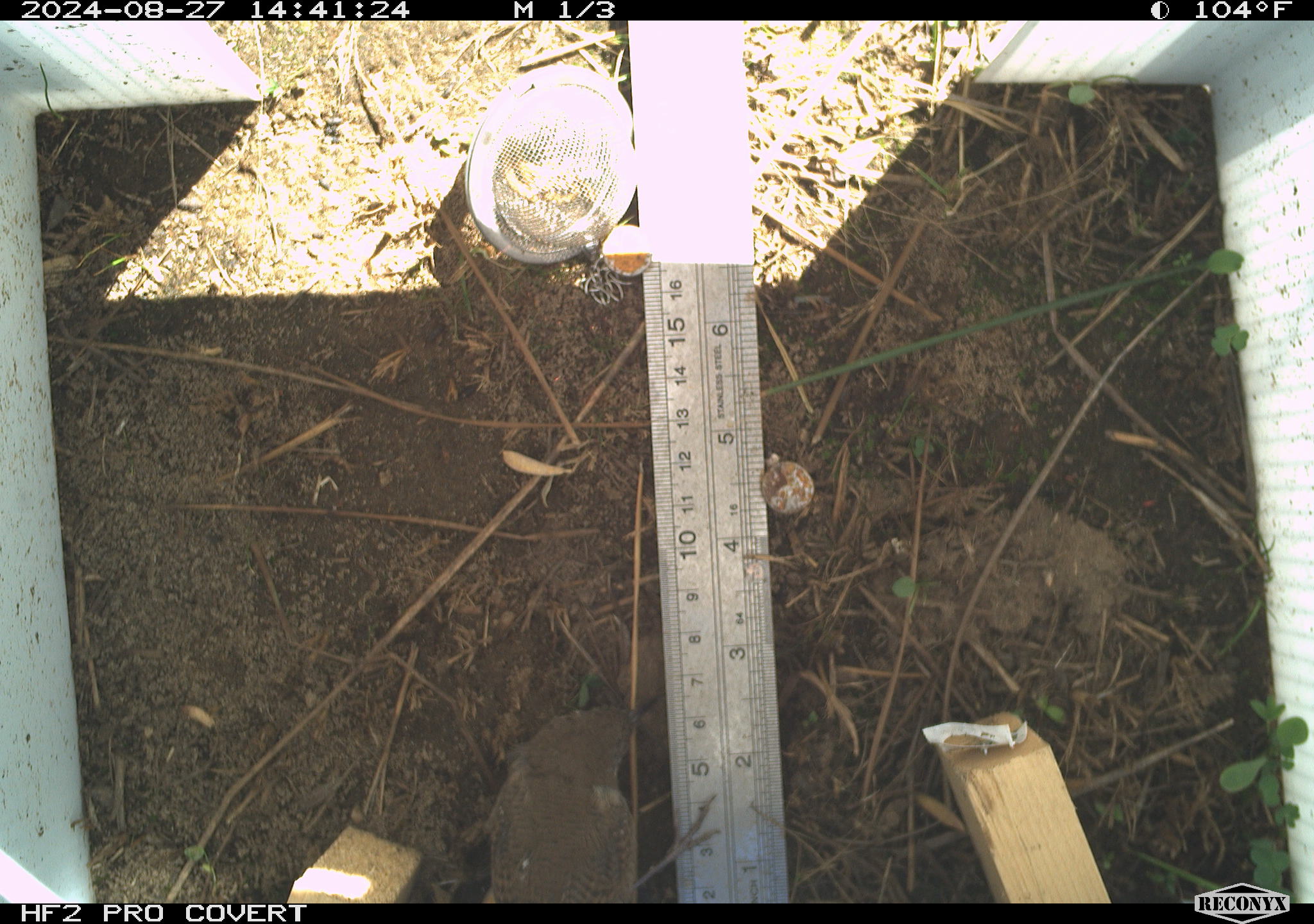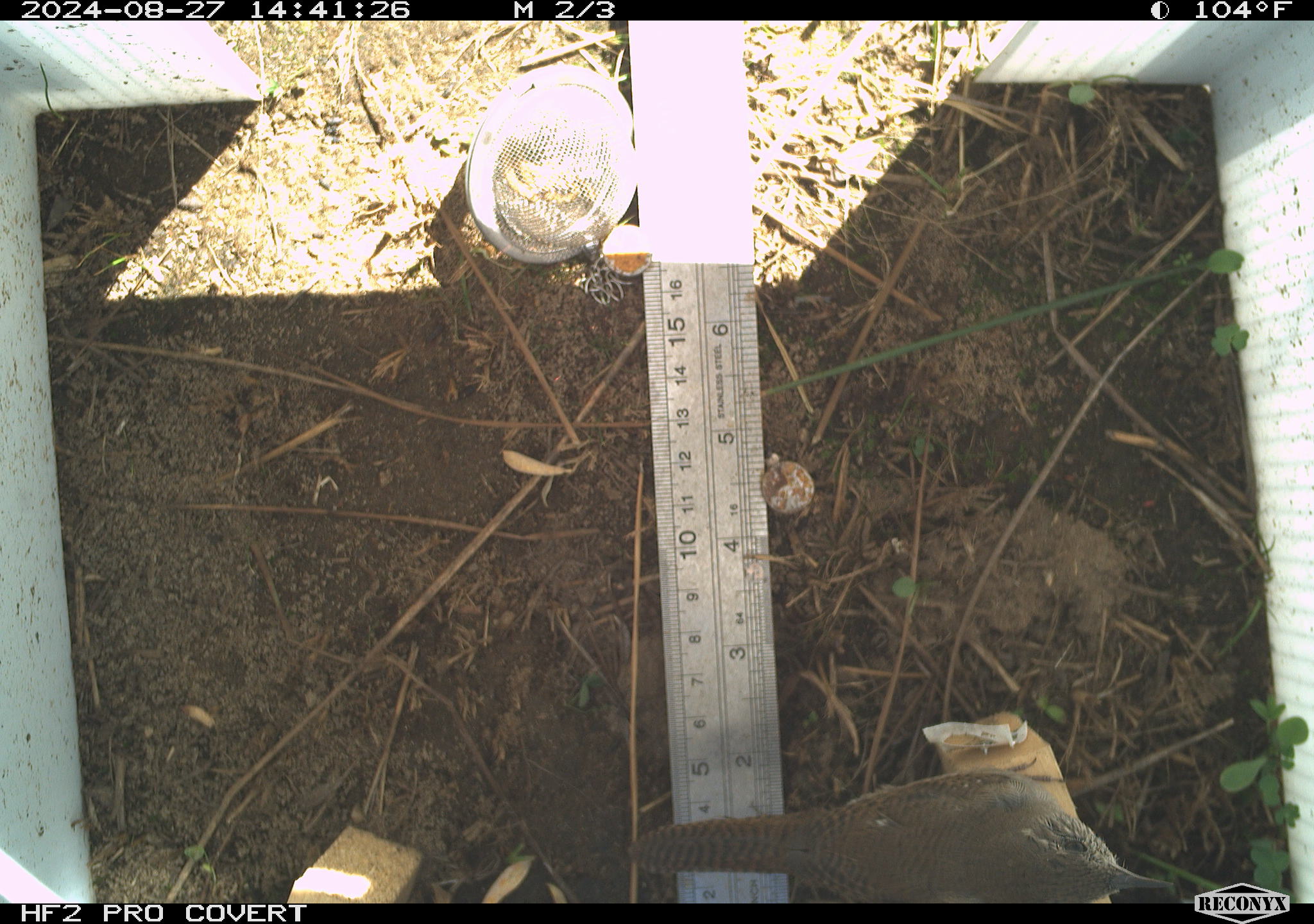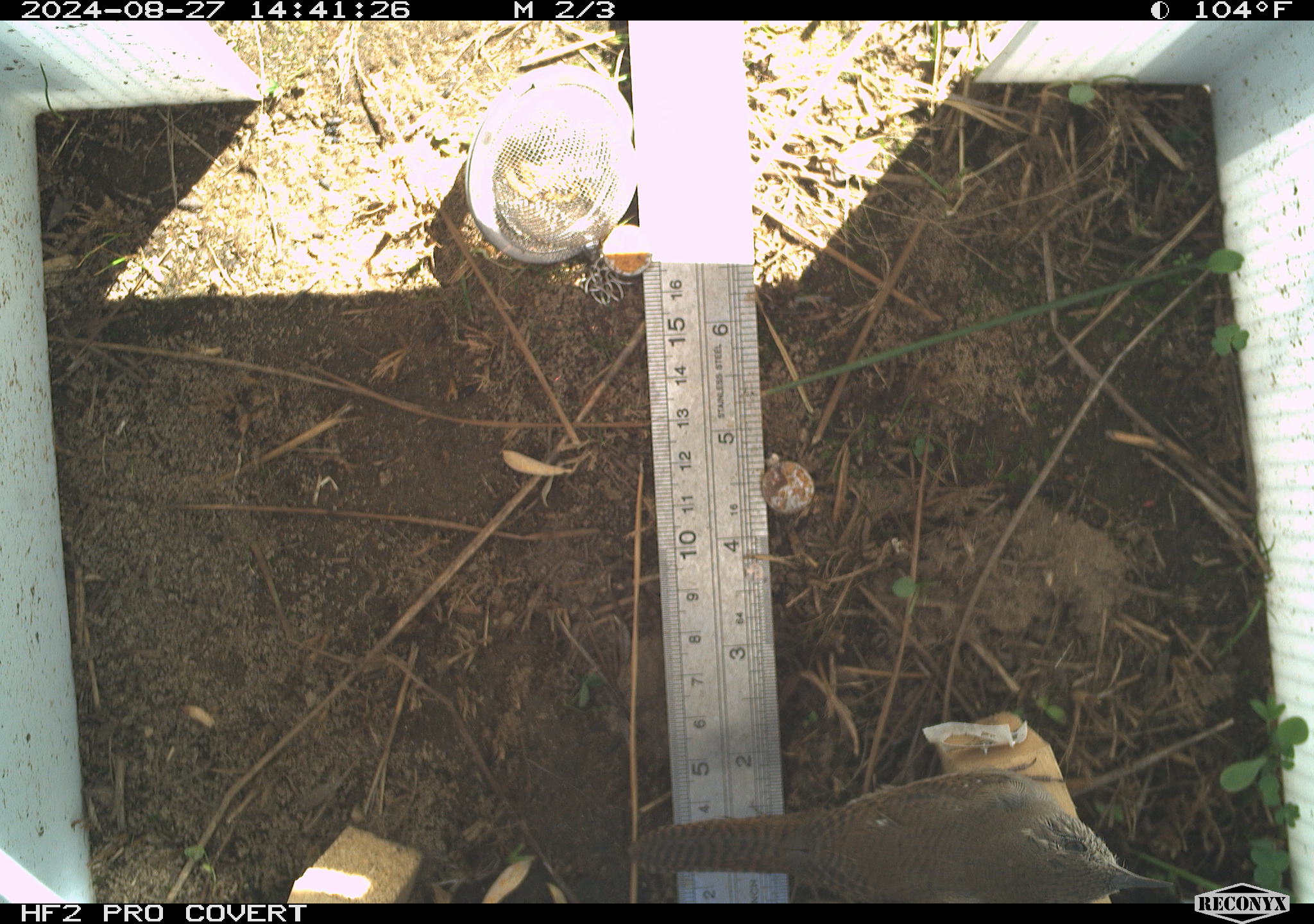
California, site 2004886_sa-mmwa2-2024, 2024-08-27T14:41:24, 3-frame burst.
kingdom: Animalia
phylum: Chordata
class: Aves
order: Passeriformes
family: Troglodytidae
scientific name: Troglodytidae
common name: wren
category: troglodytidae family